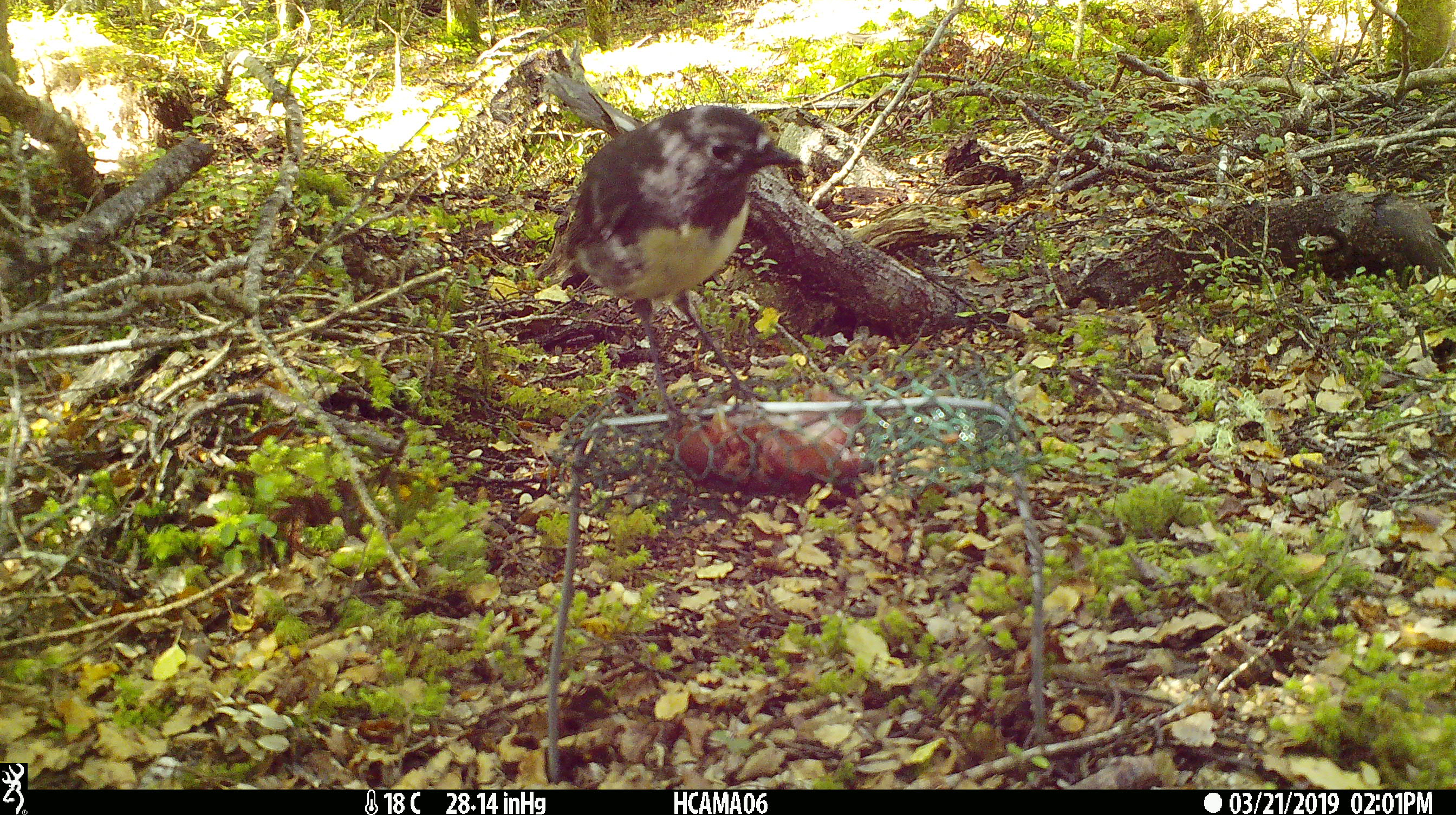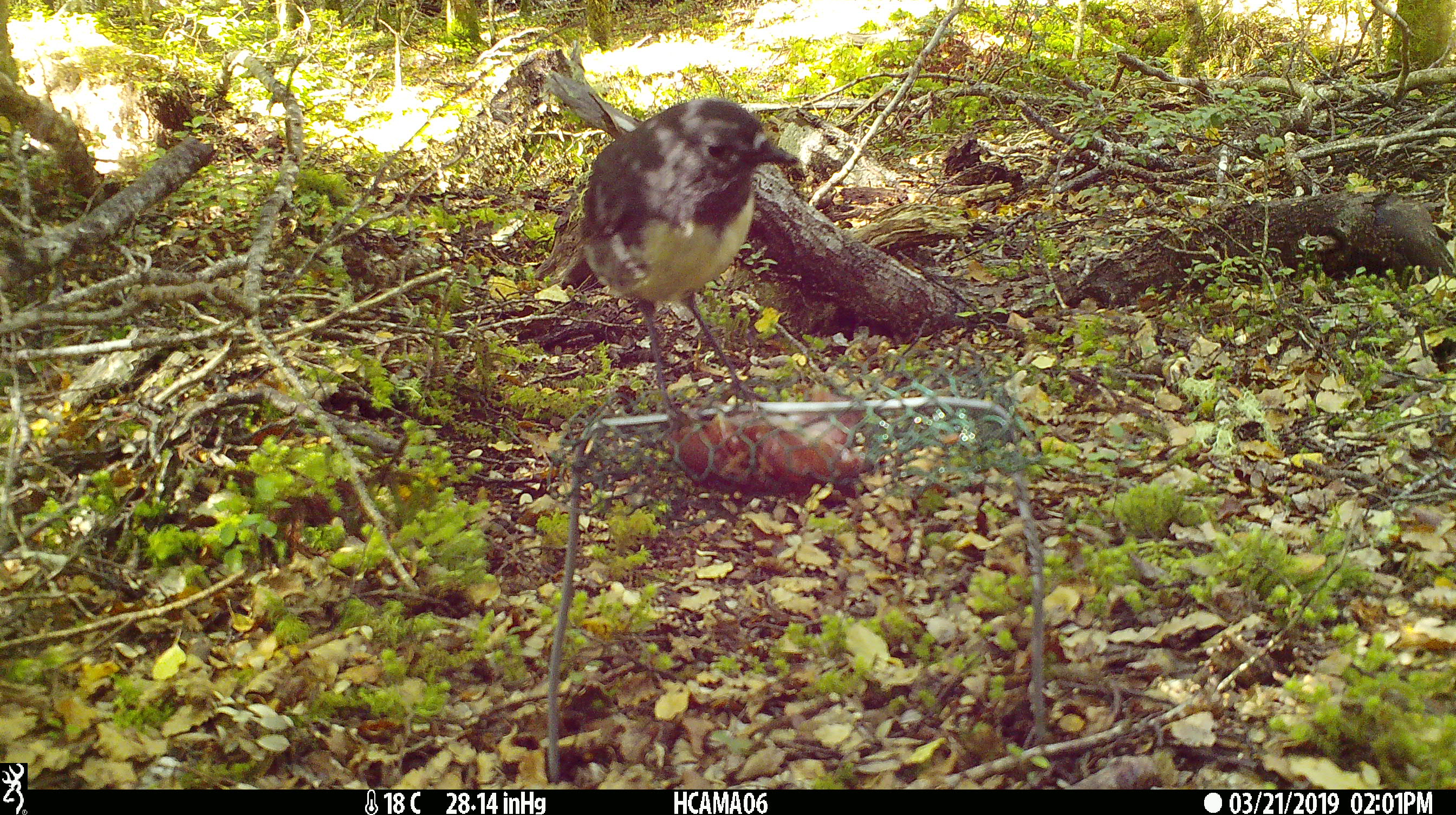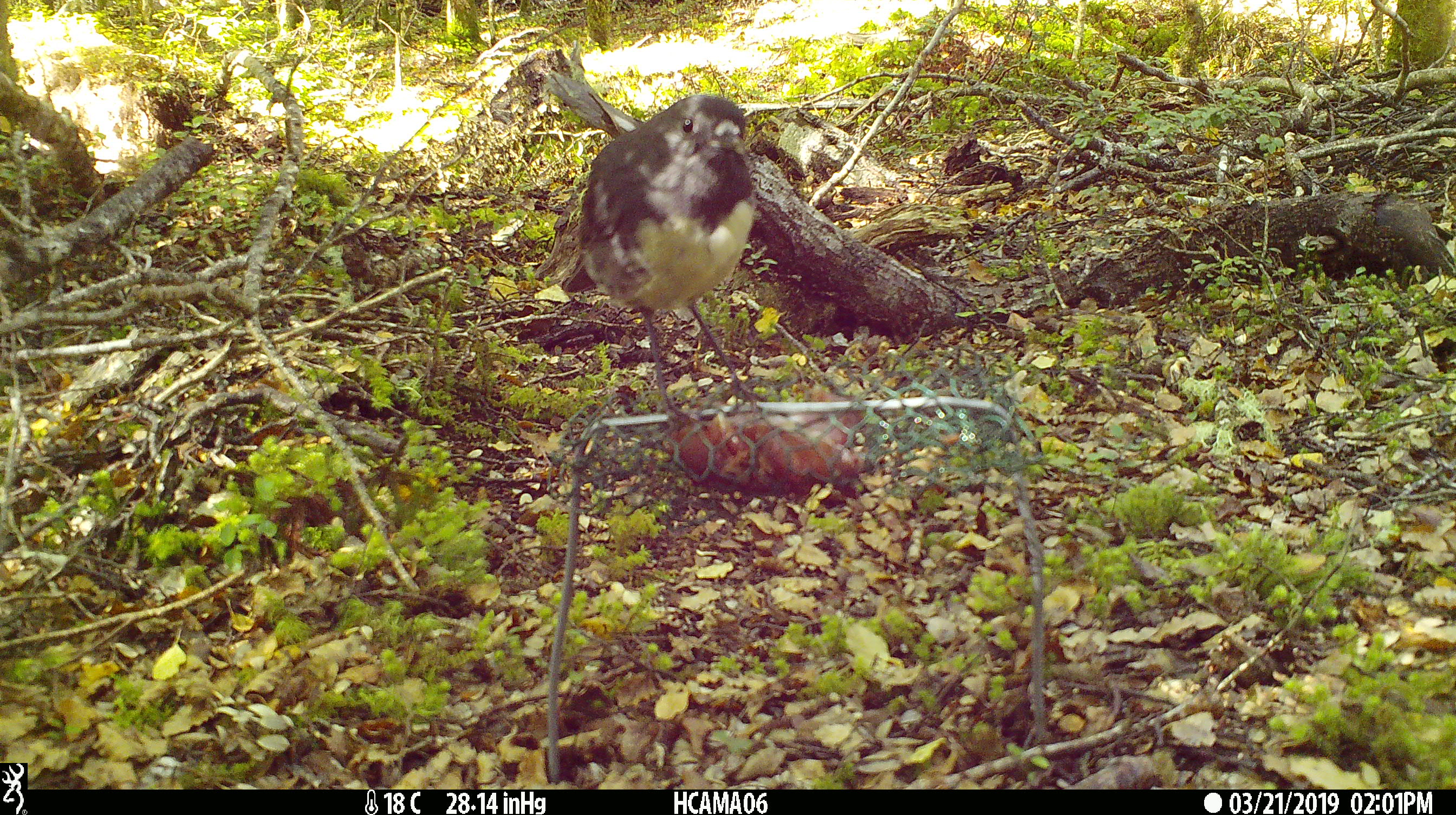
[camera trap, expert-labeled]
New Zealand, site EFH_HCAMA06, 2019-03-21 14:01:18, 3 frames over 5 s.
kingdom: Animalia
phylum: Chordata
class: Aves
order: Passeriformes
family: Petroicidae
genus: Petroica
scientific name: Petroica australis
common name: new zealand robin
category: robin